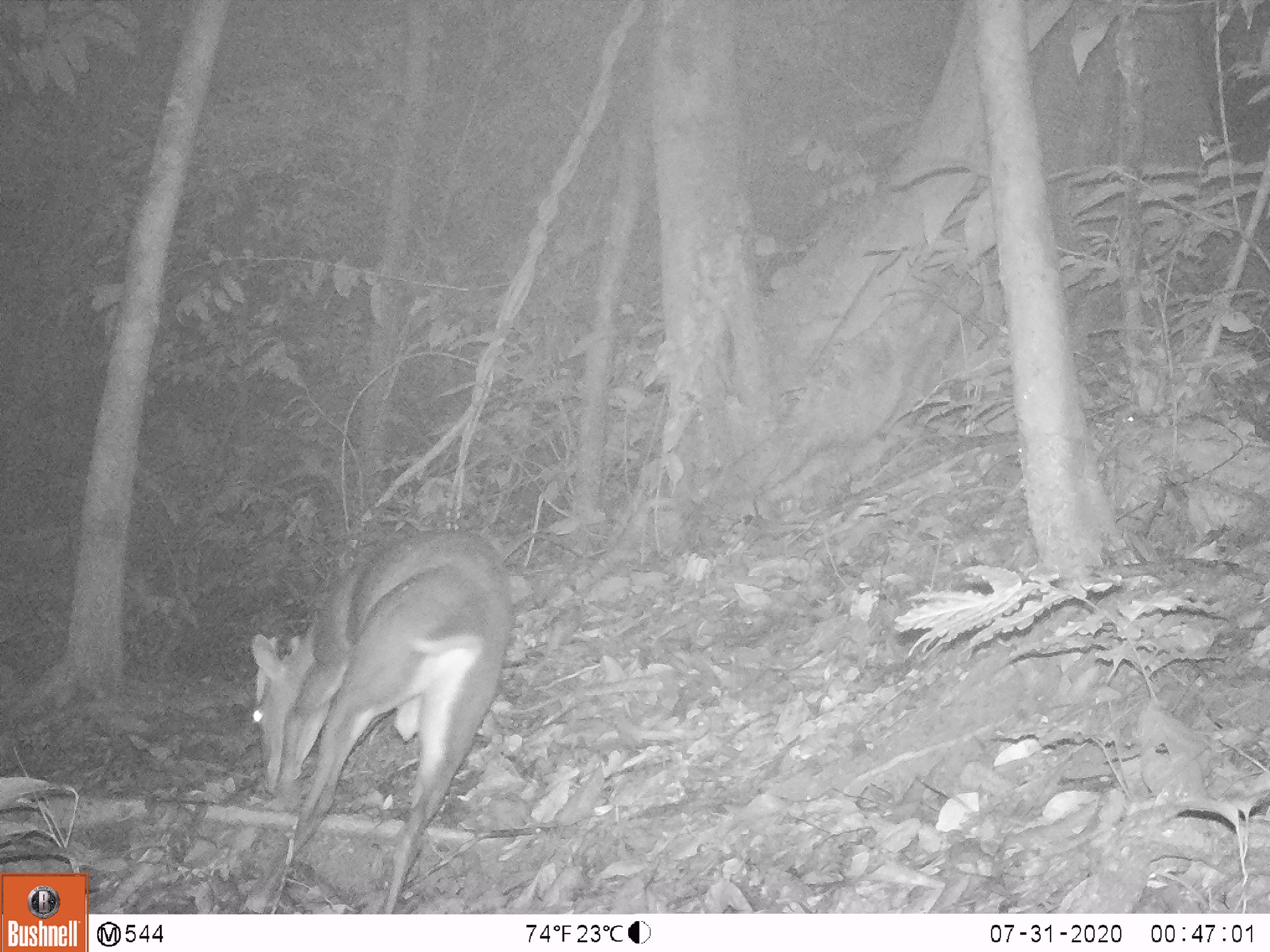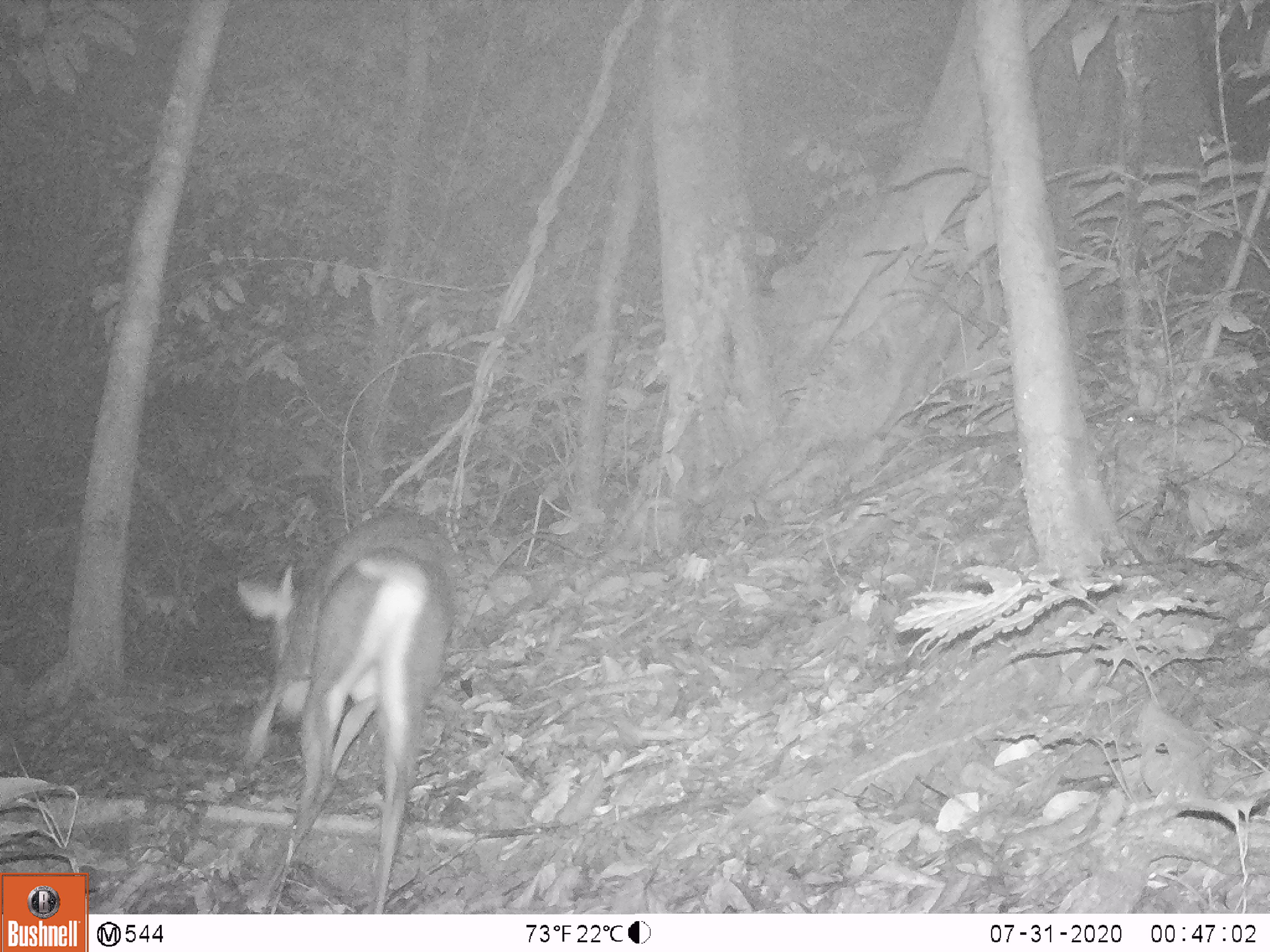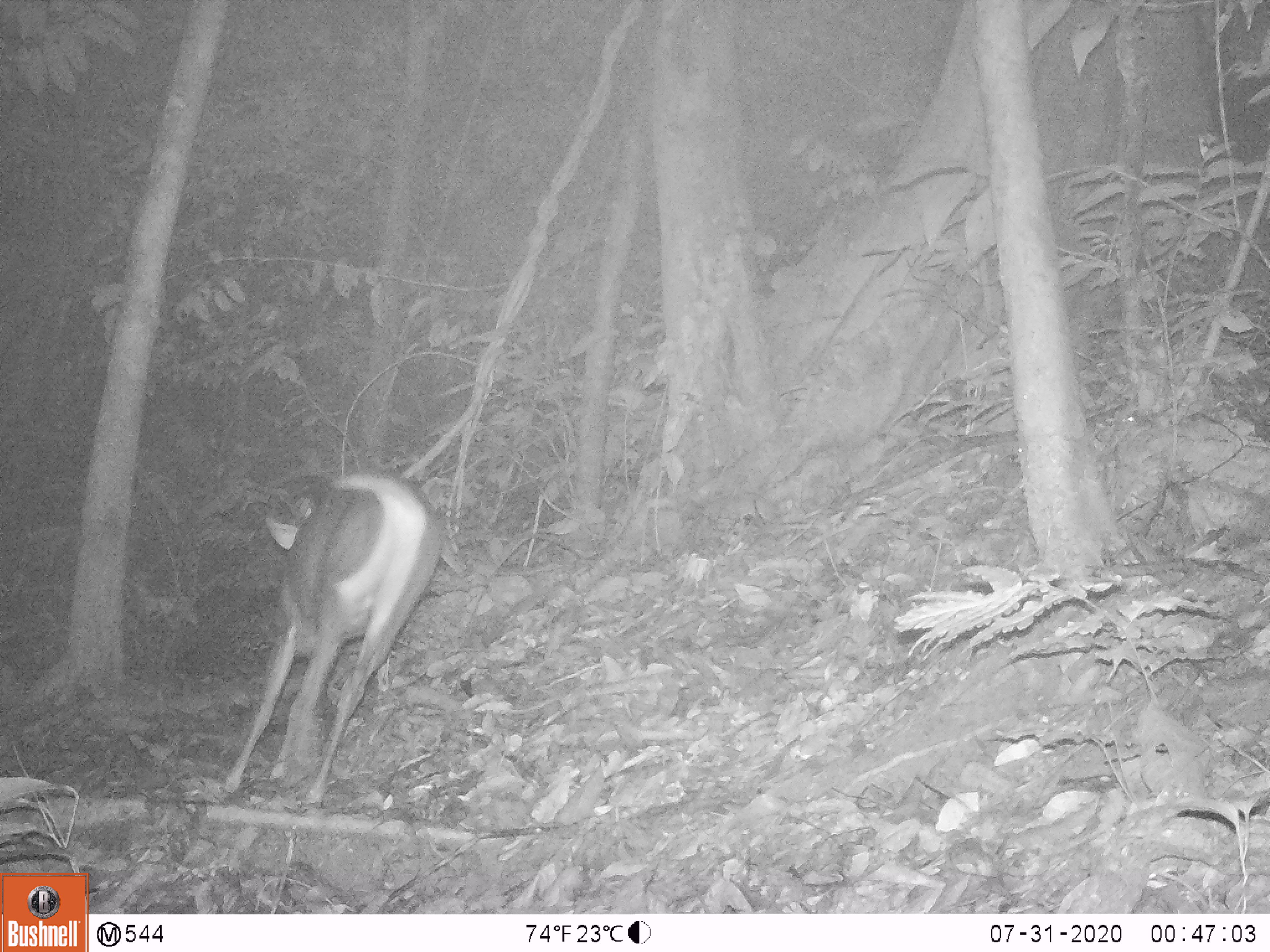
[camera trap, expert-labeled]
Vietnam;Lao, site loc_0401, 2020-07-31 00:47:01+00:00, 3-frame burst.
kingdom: Animalia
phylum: Chordata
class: Mammalia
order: Artiodactyla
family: Cervidae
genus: Muntiacus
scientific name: Muntiacus rooseveltorum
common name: roosevelt's muntjac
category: roosevelts muntjac group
Roosevelts muntjac group (roosevelt's muntjac) (Muntiacus rooseveltorum). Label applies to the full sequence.